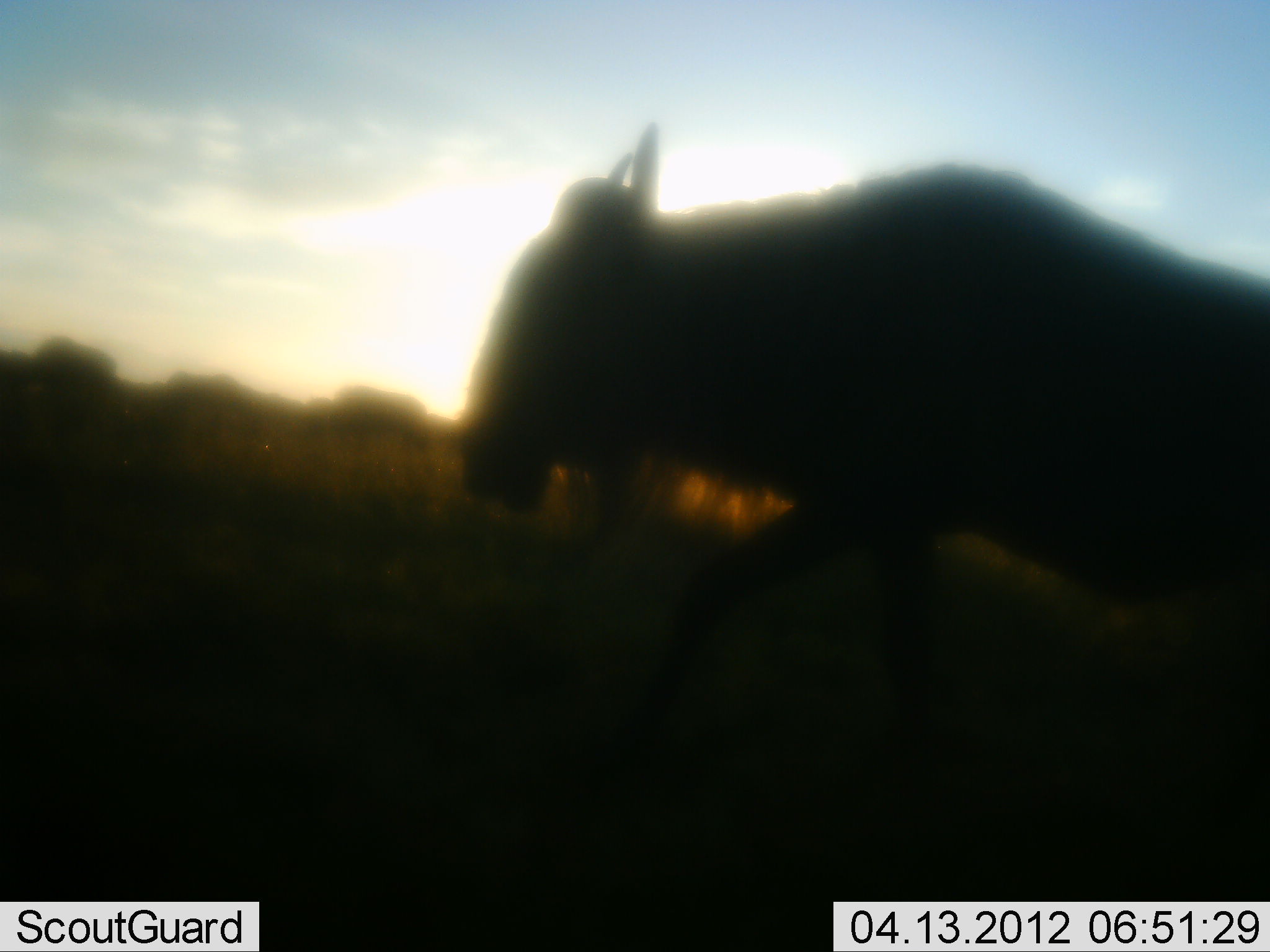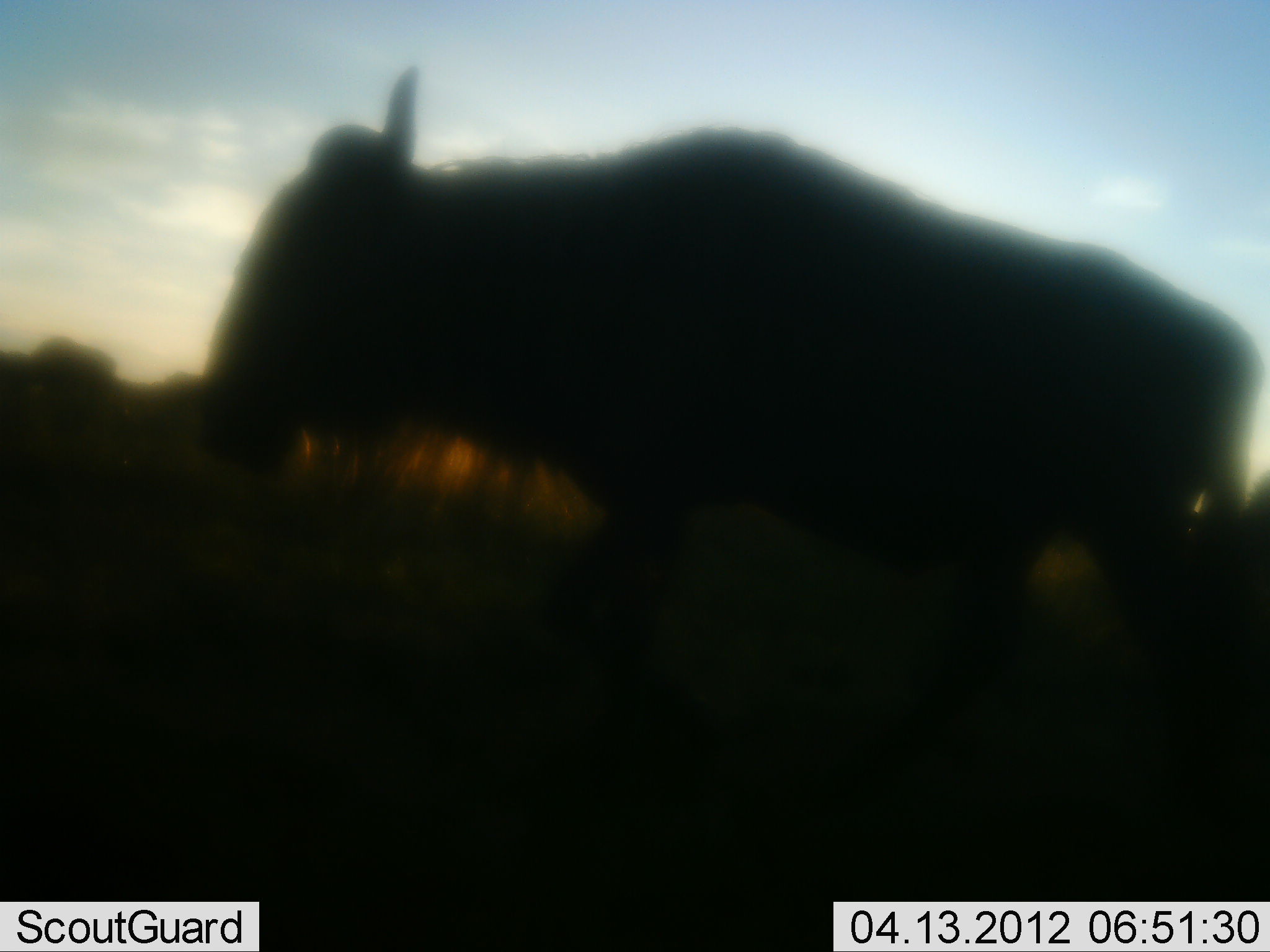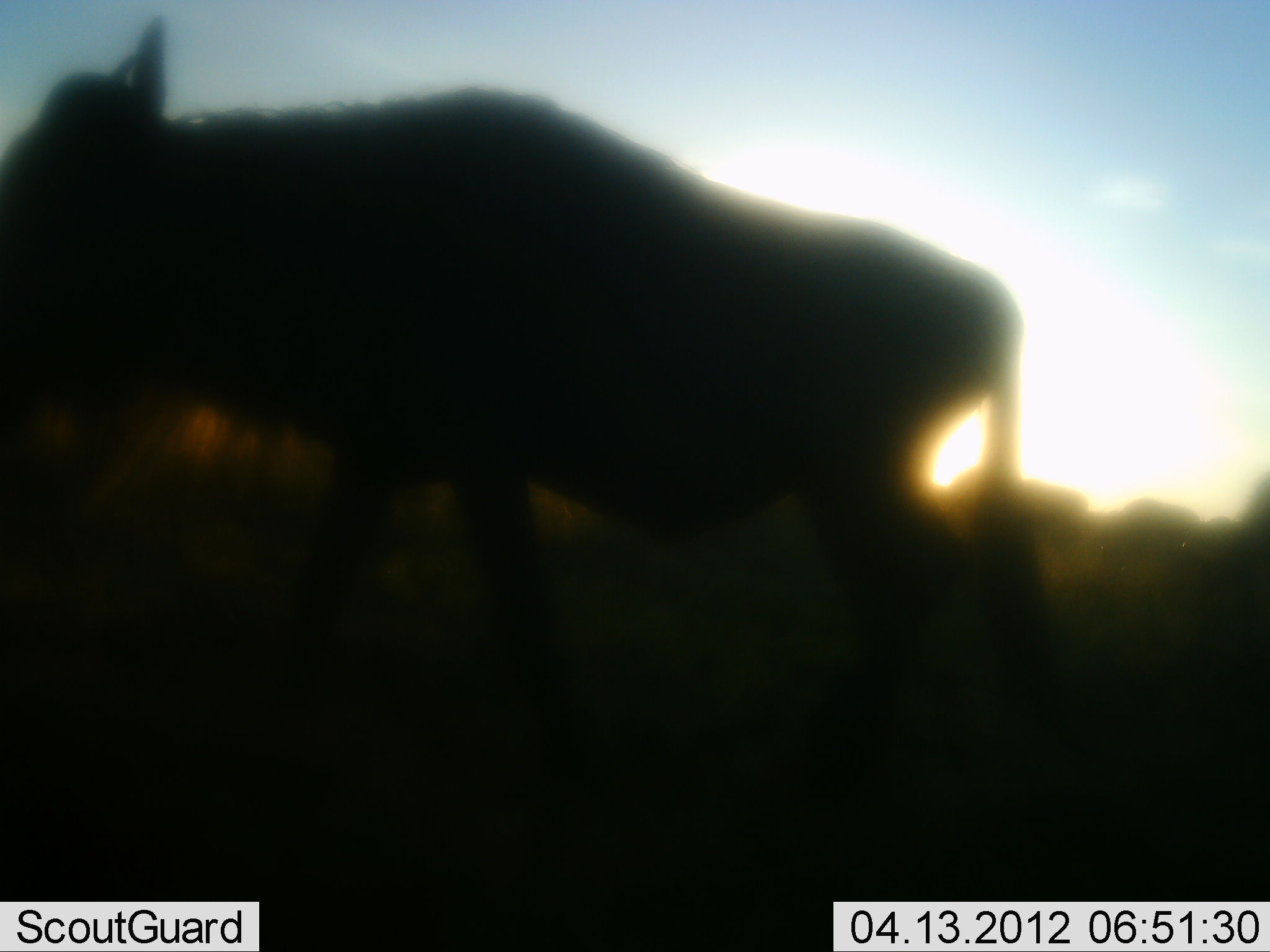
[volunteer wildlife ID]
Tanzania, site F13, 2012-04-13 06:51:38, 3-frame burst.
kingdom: Animalia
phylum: Chordata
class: Mammalia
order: Artiodactyla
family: Bovidae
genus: Connochaetes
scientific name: Connochaetes taurinus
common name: blue wildebeest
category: wildebeest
Wildebeest (blue wildebeest) (Connochaetes taurinus), count 1. Behavior (volunteer vote fractions): standing 26%, resting 3%, moving 87%, interacting 0%. Young present (vote fraction): 0%. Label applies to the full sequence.